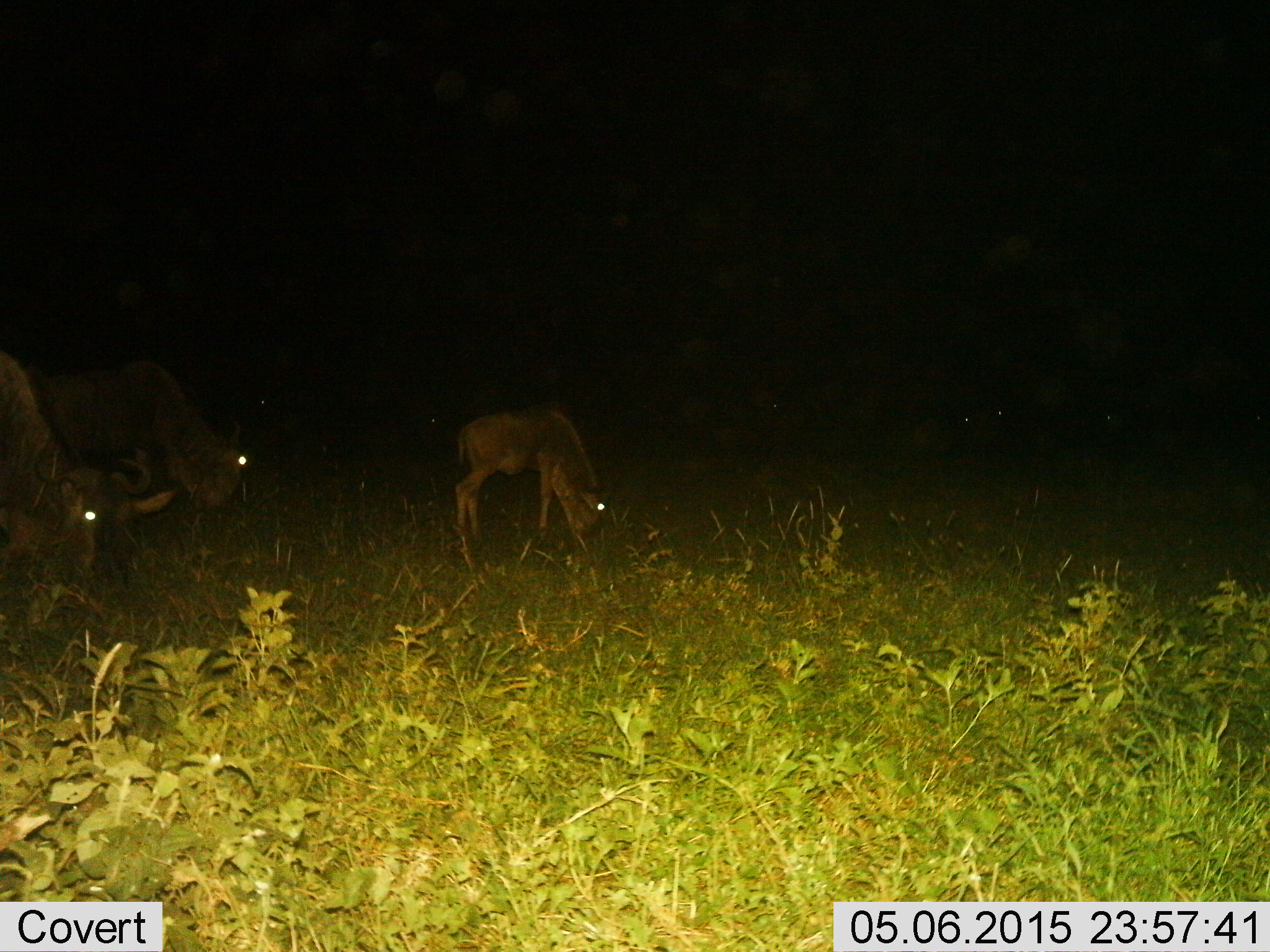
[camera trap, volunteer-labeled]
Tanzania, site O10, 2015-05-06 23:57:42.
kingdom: Animalia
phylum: Chordata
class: Mammalia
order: Artiodactyla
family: Bovidae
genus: Connochaetes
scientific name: Connochaetes taurinus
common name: blue wildebeest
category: wildebeest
Wildebeest (blue wildebeest) (Connochaetes taurinus), count 3. Behavior (volunteer vote fractions): standing 20%, resting 0%, moving 20%, interacting 0%. Young present (vote fraction): 70%. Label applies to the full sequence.